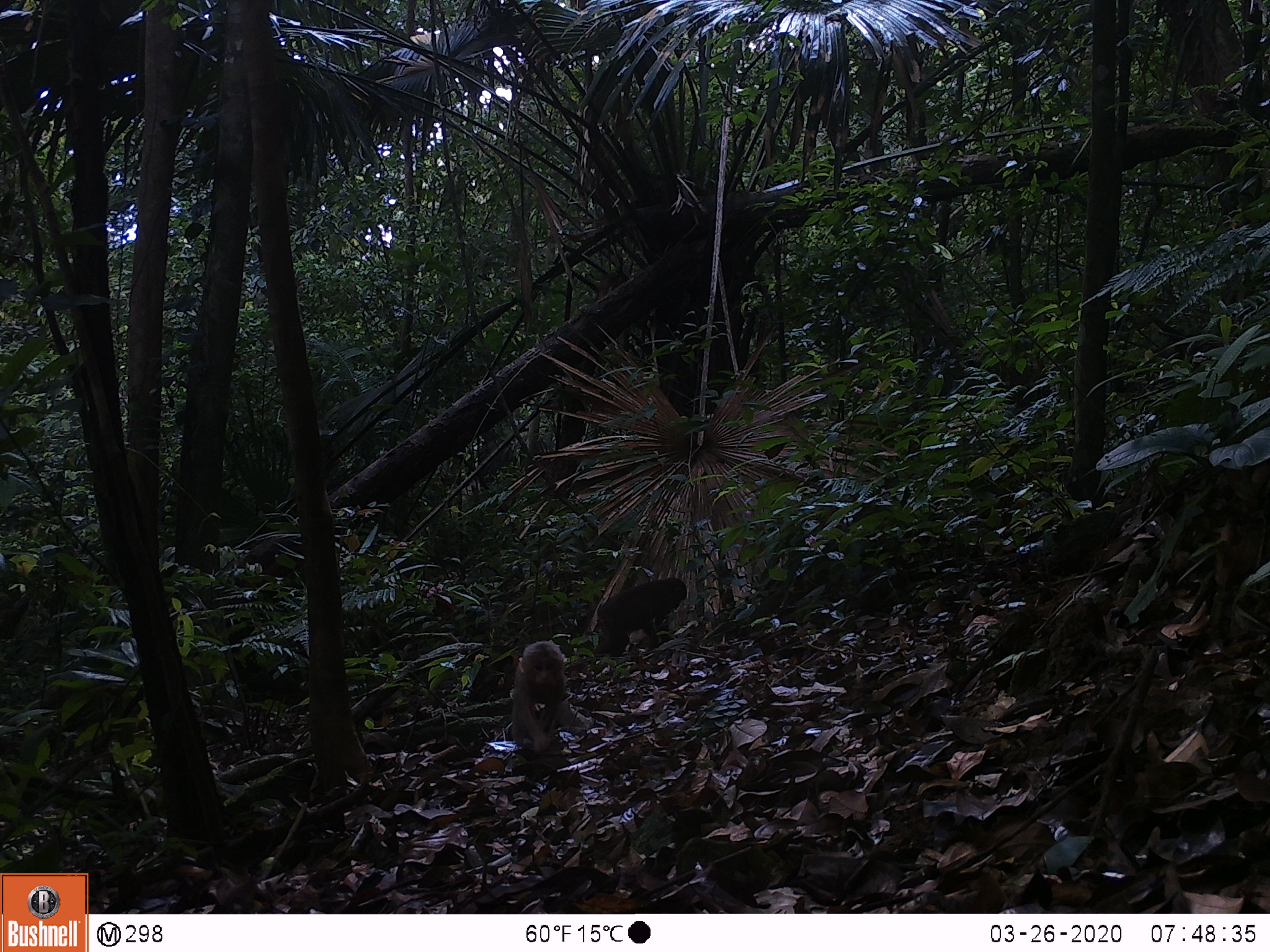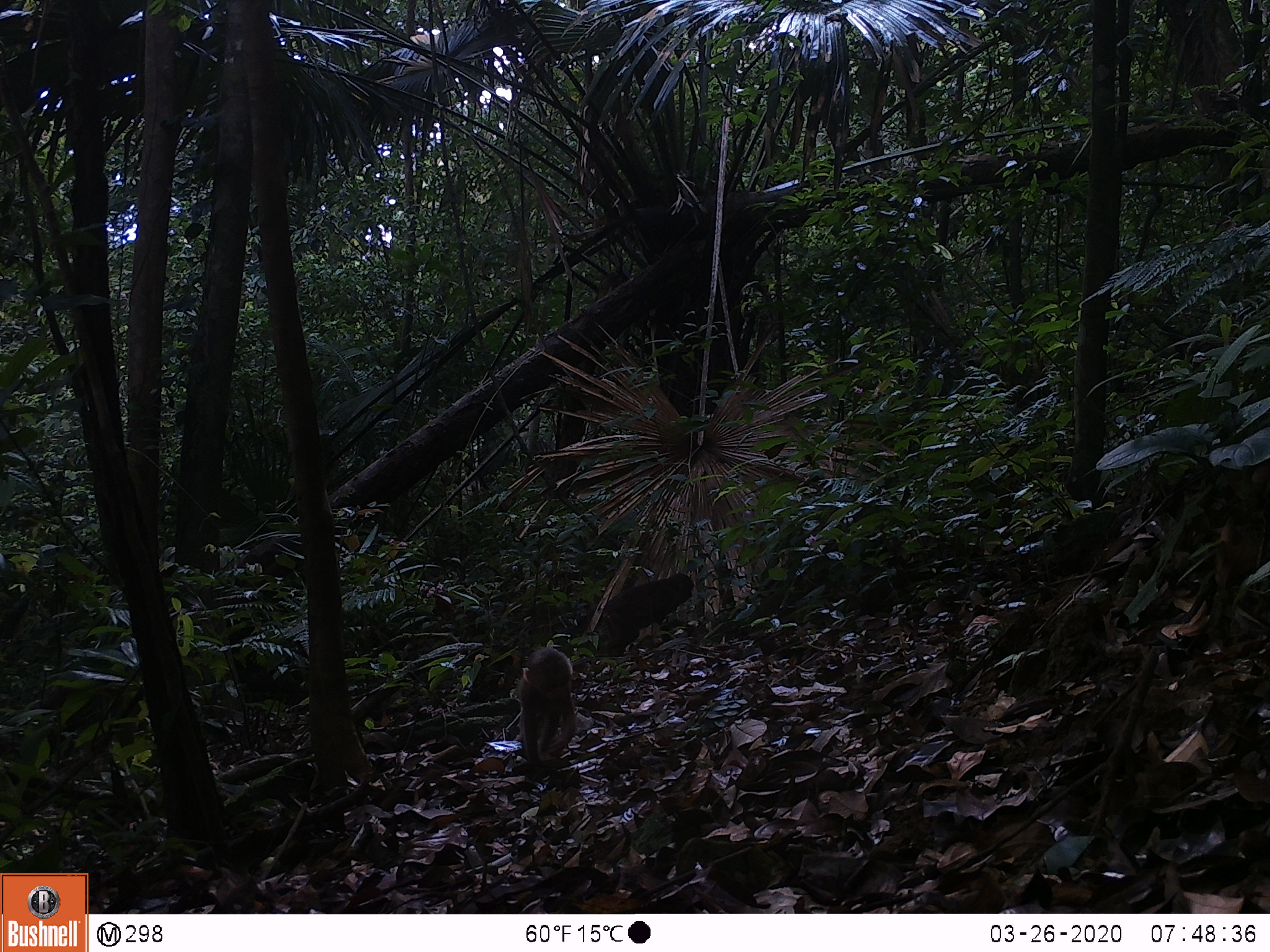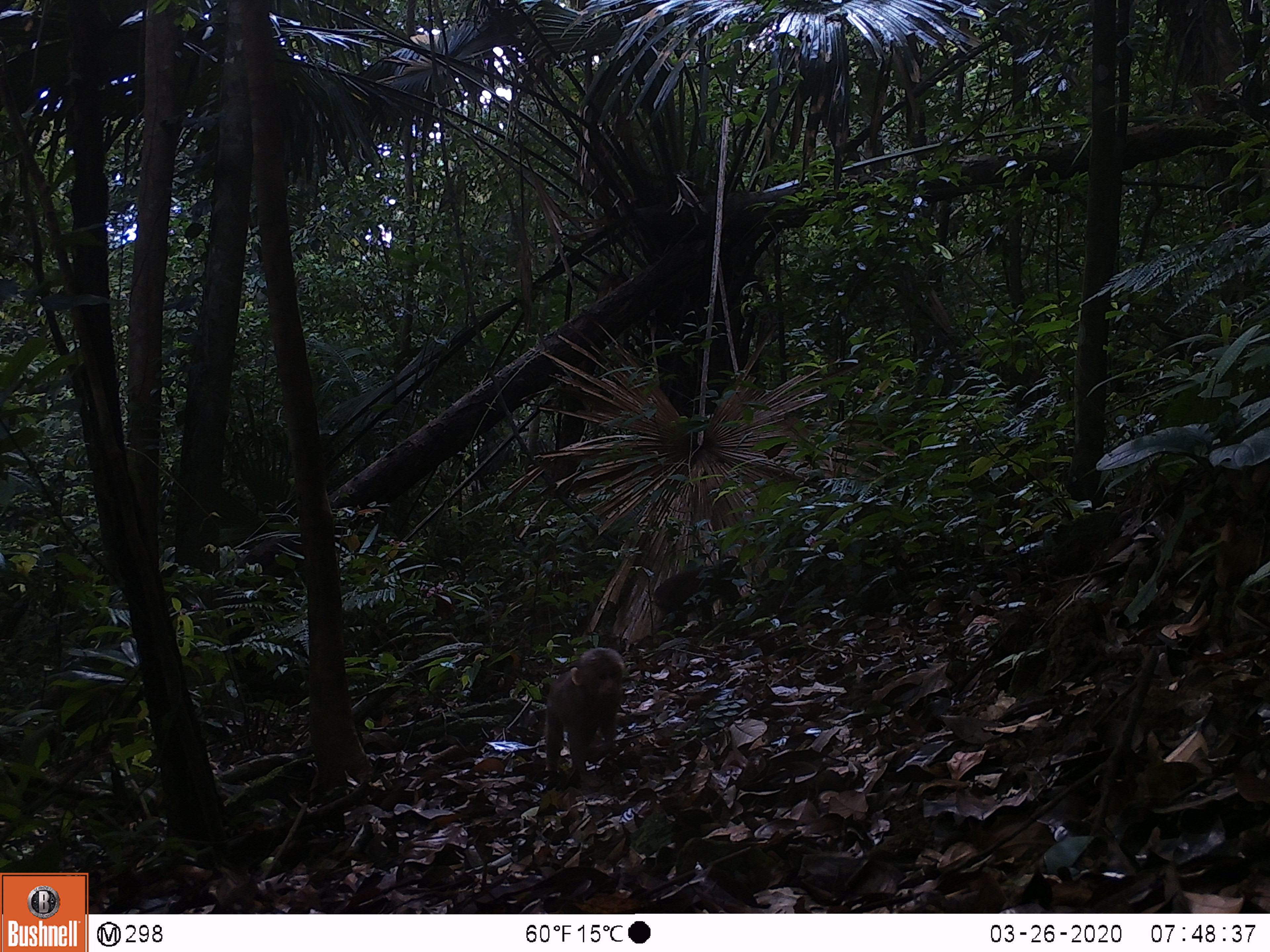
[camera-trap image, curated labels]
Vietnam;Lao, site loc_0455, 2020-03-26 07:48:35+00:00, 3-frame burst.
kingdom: Animalia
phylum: Chordata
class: Mammalia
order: Primates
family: Cercopithecidae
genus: Macaca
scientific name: Macaca arctoides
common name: stump-tailed macaque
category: stump tailed macaque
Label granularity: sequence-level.